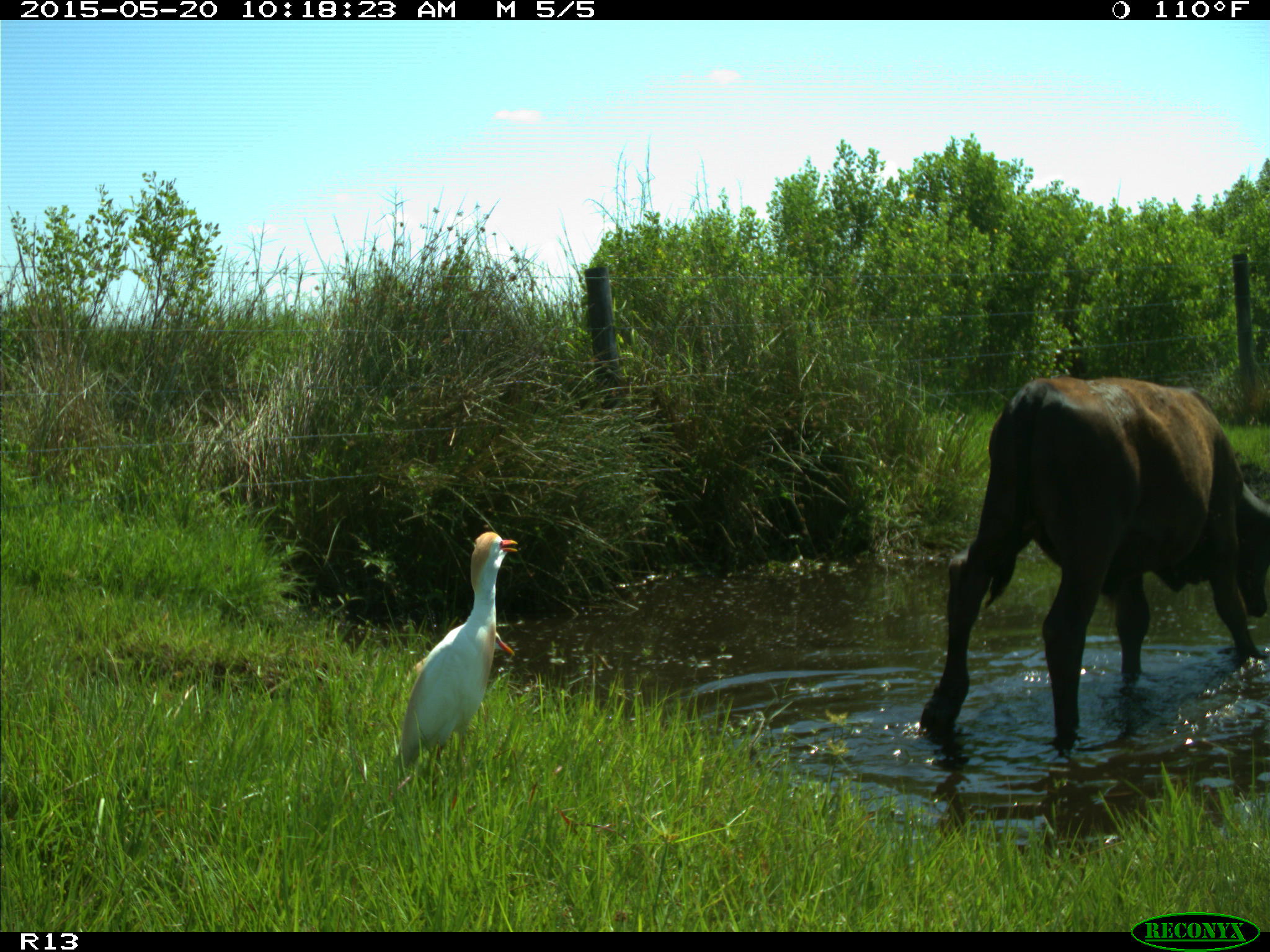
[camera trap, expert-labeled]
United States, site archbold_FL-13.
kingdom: Animalia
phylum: Chordata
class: Mammalia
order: Artiodactyla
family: Bovidae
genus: Bos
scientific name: Bos taurus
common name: domestic cow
Bos taurus (domestic cow).